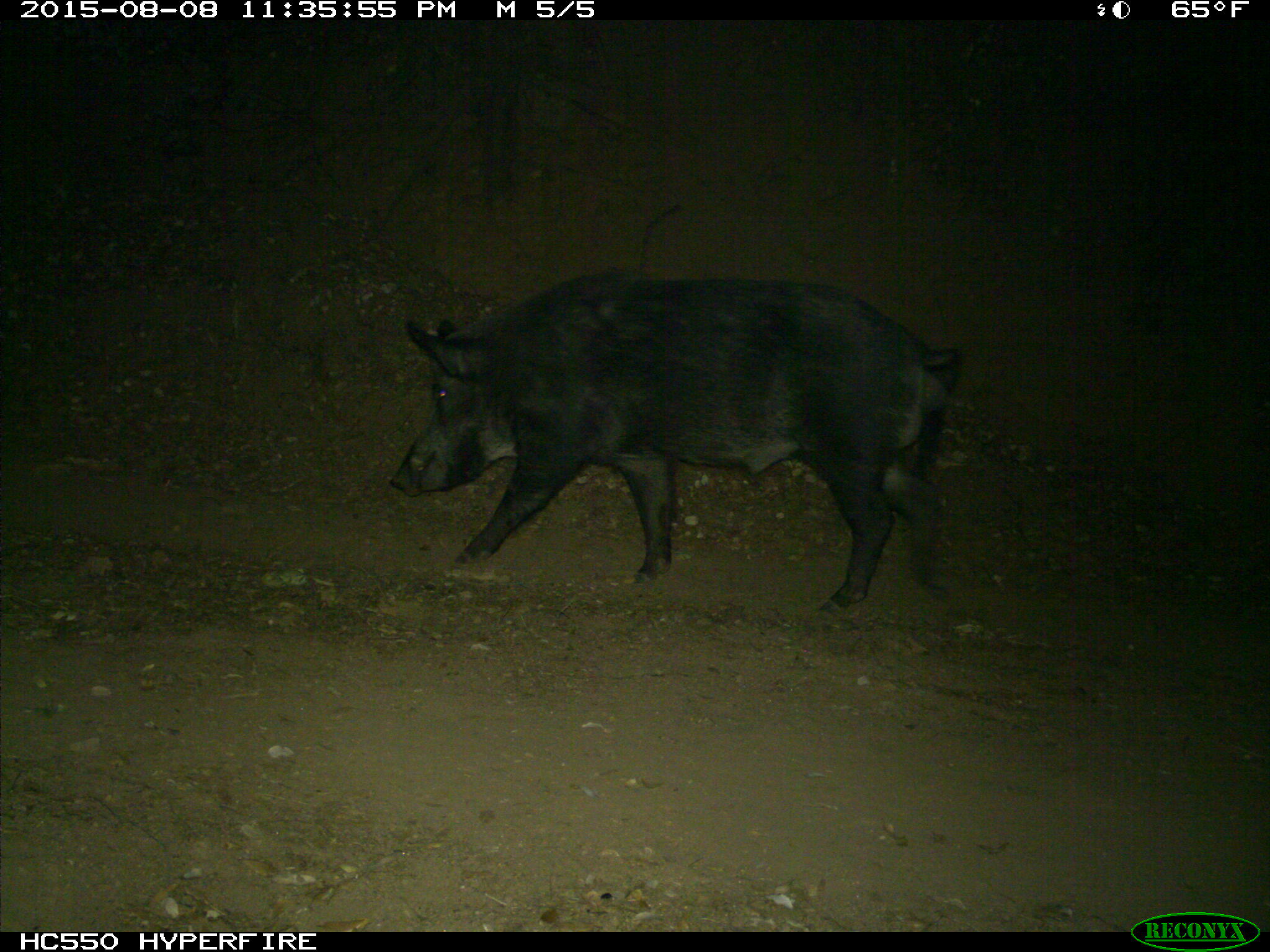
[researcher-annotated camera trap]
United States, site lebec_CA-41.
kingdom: Animalia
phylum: Chordata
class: Mammalia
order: Artiodactyla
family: Suidae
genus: Sus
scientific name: Sus scrofa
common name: wild boar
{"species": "Sus scrofa (wild boar)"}